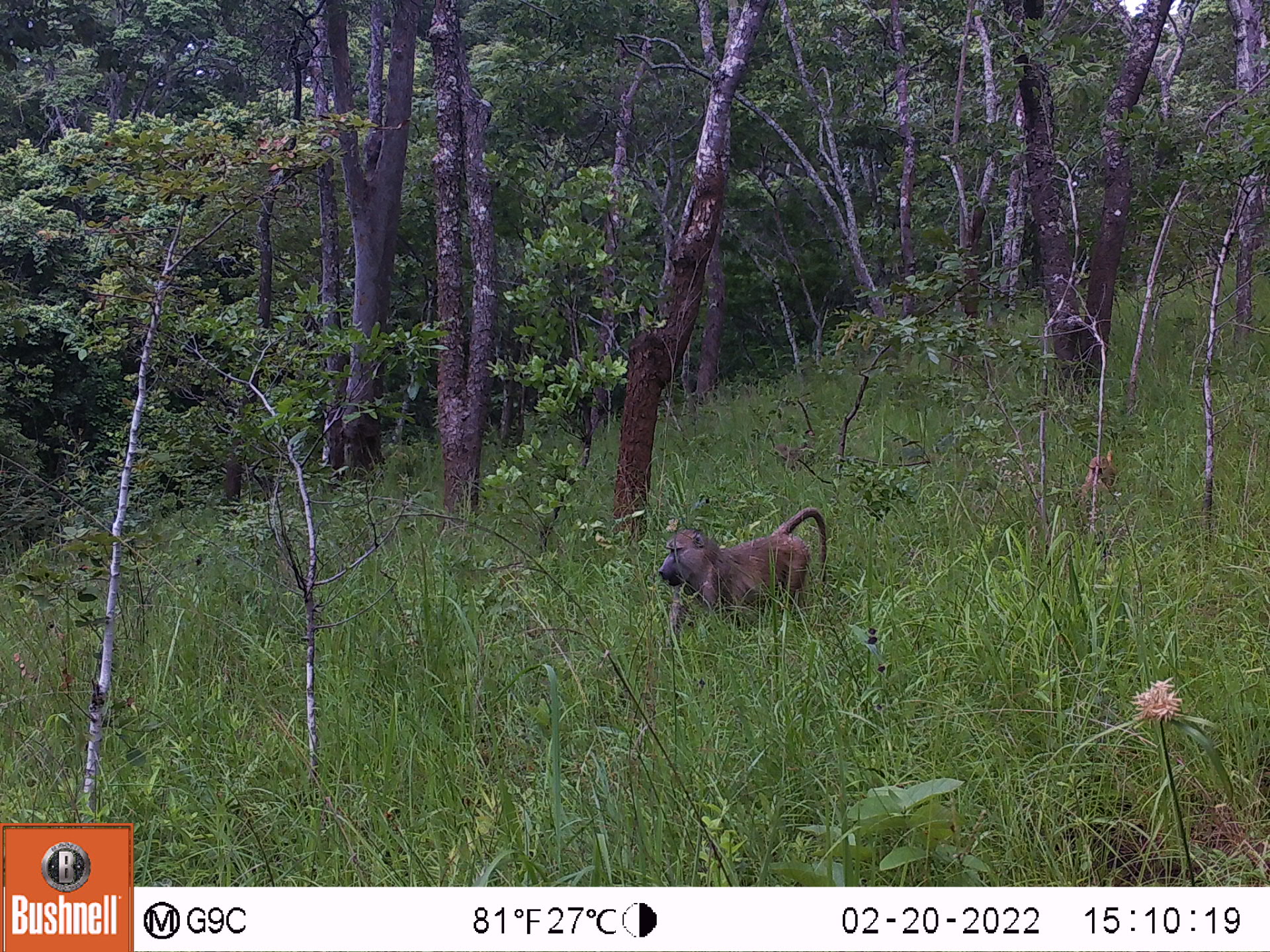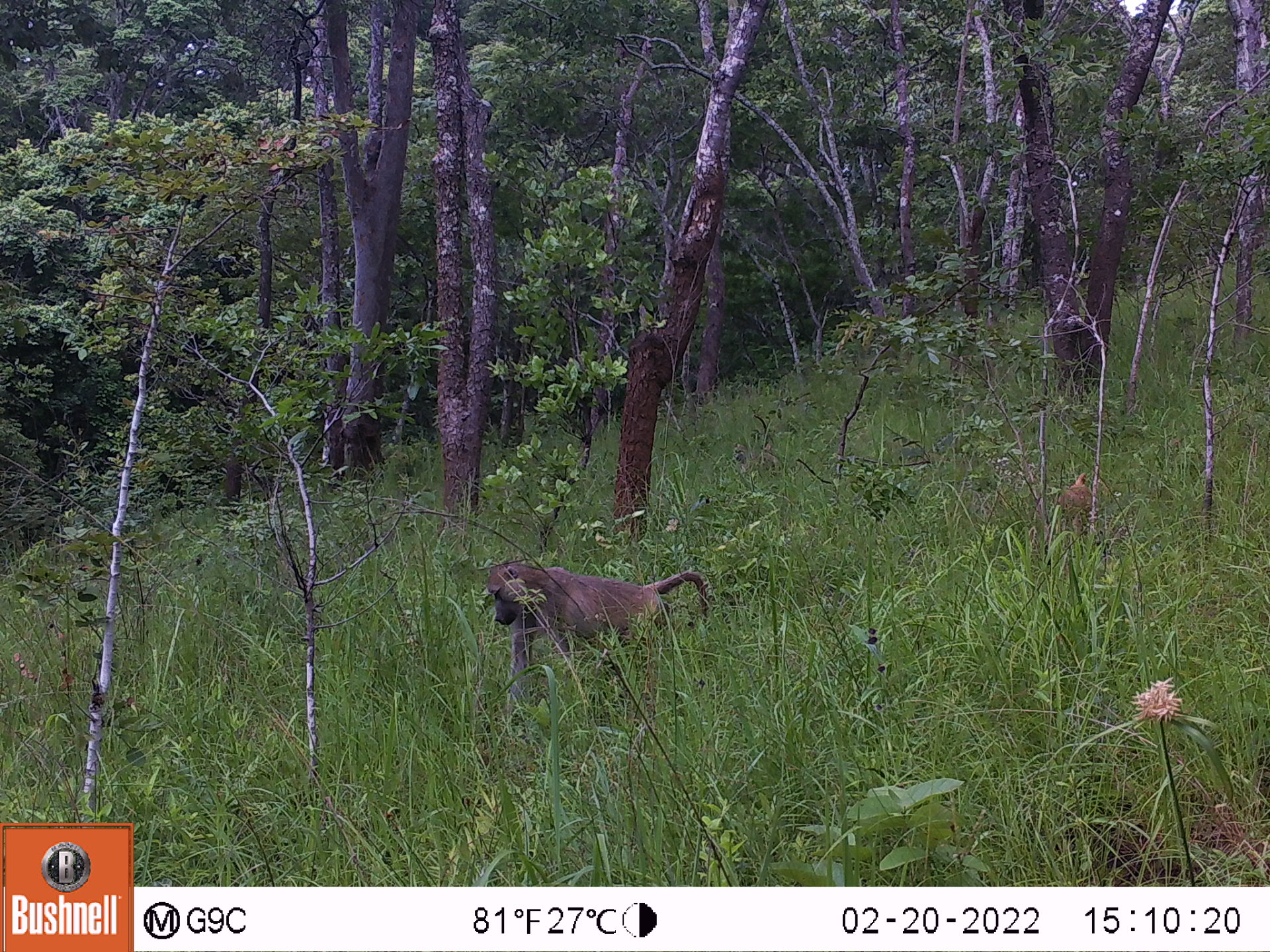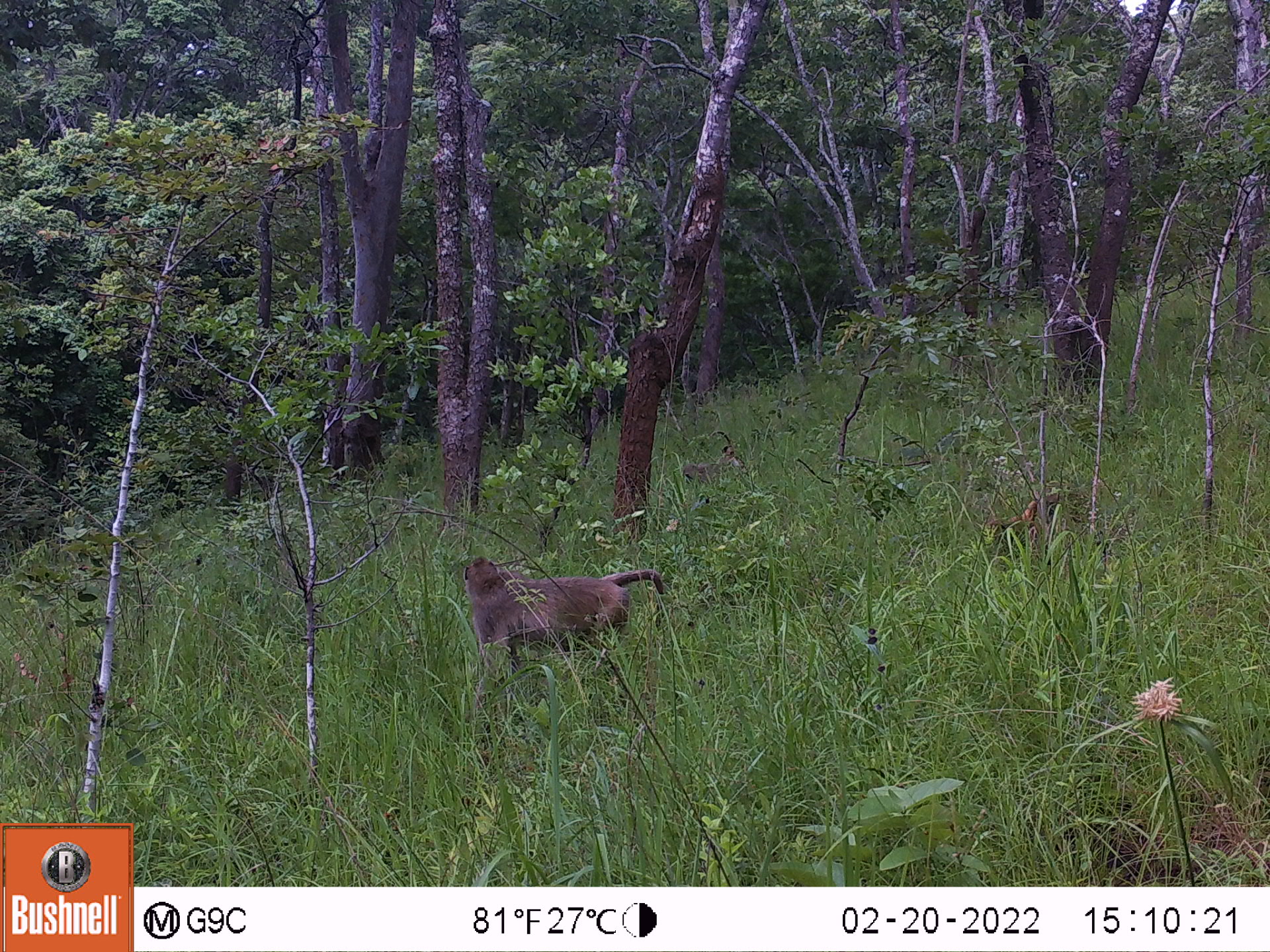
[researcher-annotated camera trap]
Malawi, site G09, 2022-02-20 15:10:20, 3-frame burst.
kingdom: Animalia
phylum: Chordata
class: Mammalia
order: Primates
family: Cercopithecidae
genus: Papio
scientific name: Papio cynocephalus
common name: yellow baboon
Yellow baboon (Papio cynocephalus), count 3.